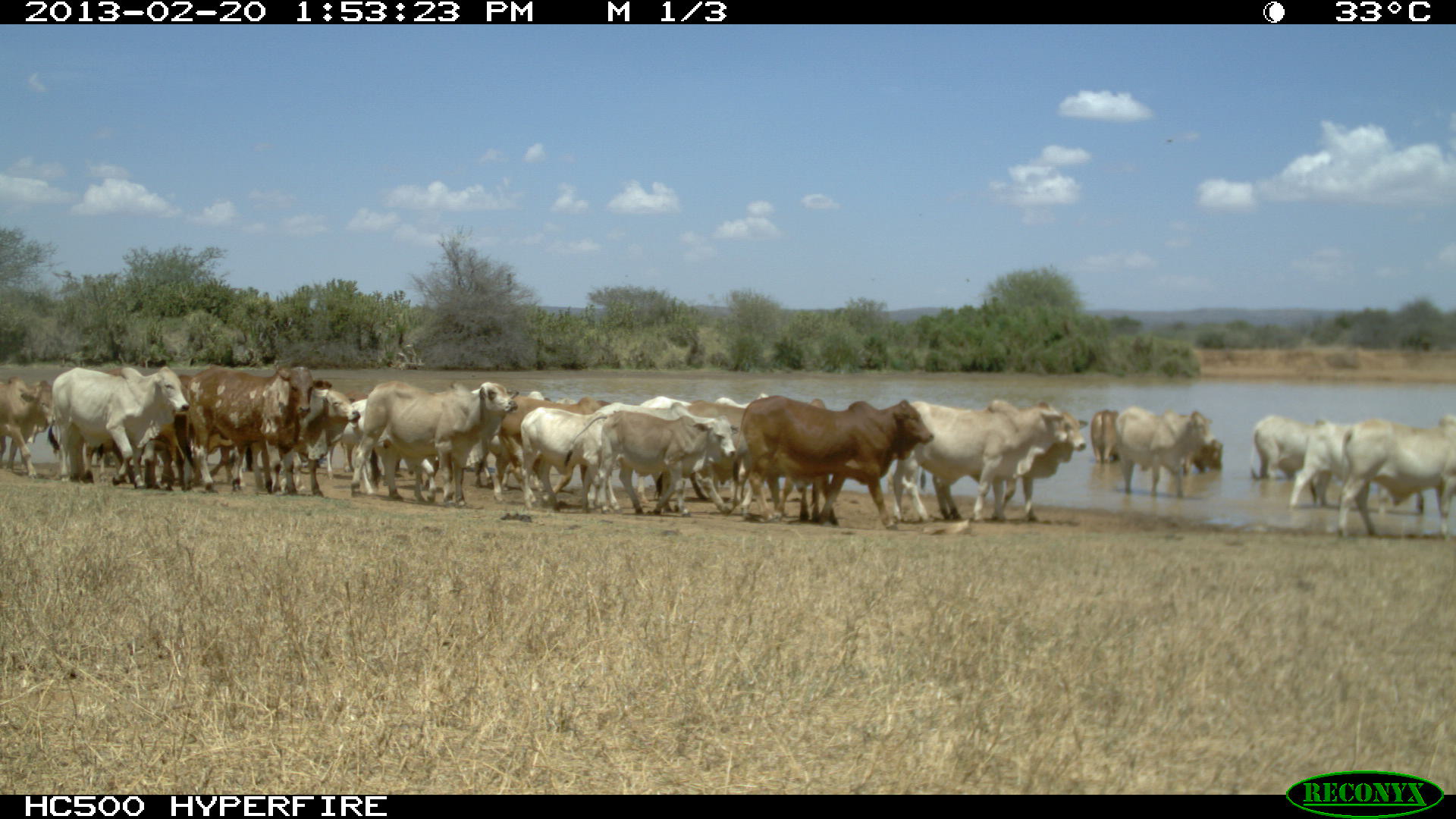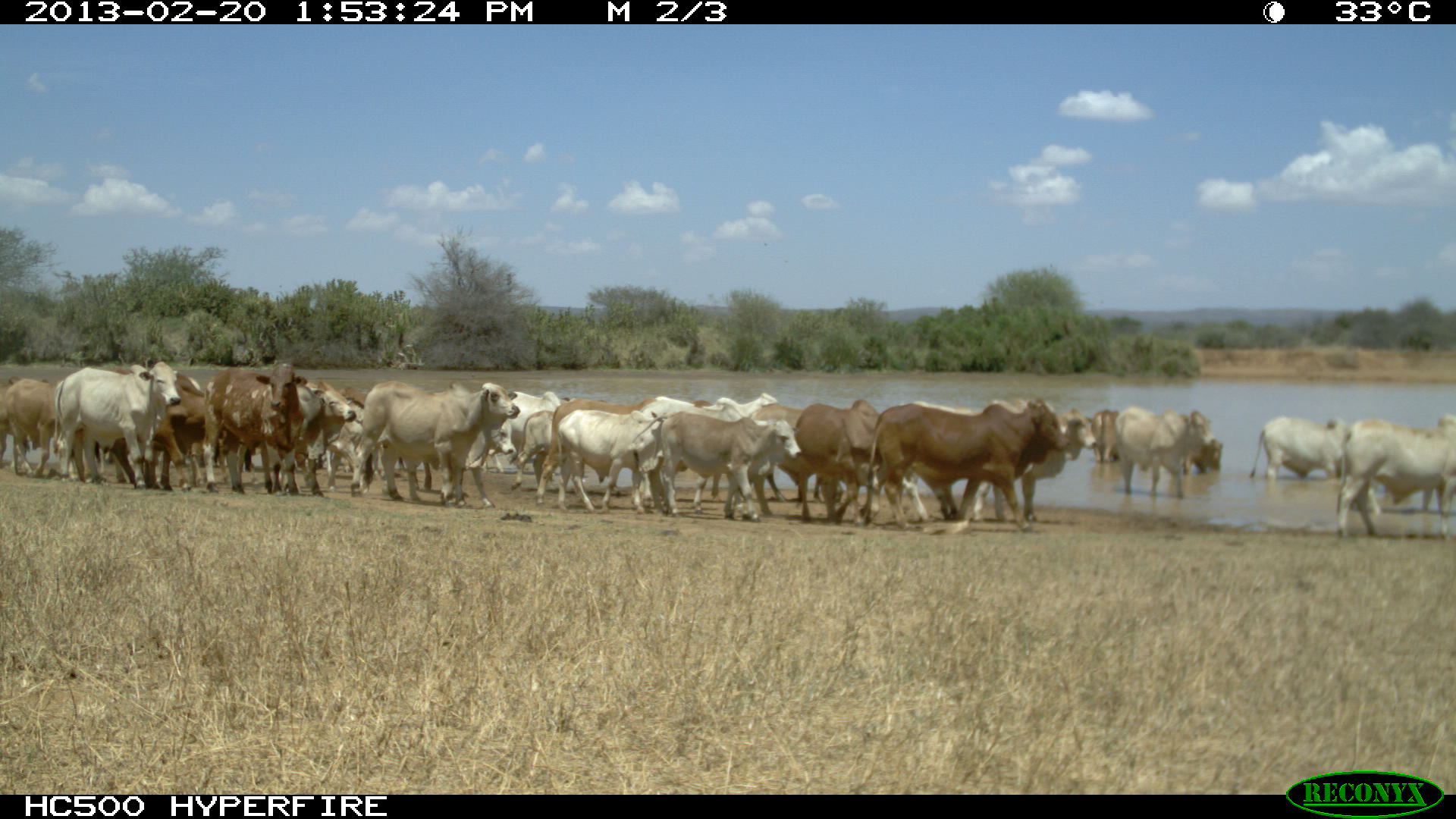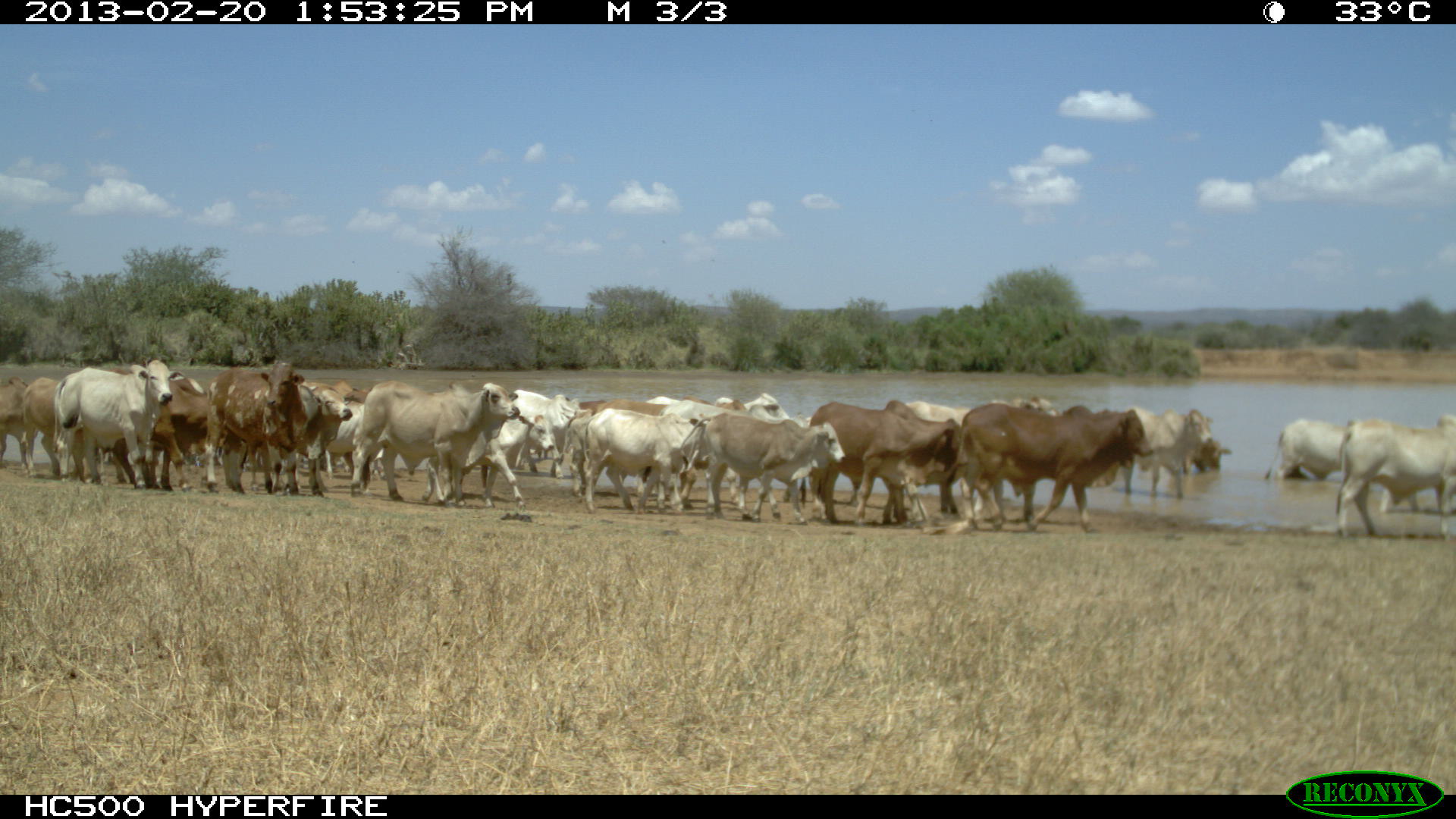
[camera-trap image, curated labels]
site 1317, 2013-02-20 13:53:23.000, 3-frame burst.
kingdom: Animalia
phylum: Chordata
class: Mammalia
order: Artiodactyla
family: Bovidae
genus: Bos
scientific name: Bos taurus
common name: domestic cattle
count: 24